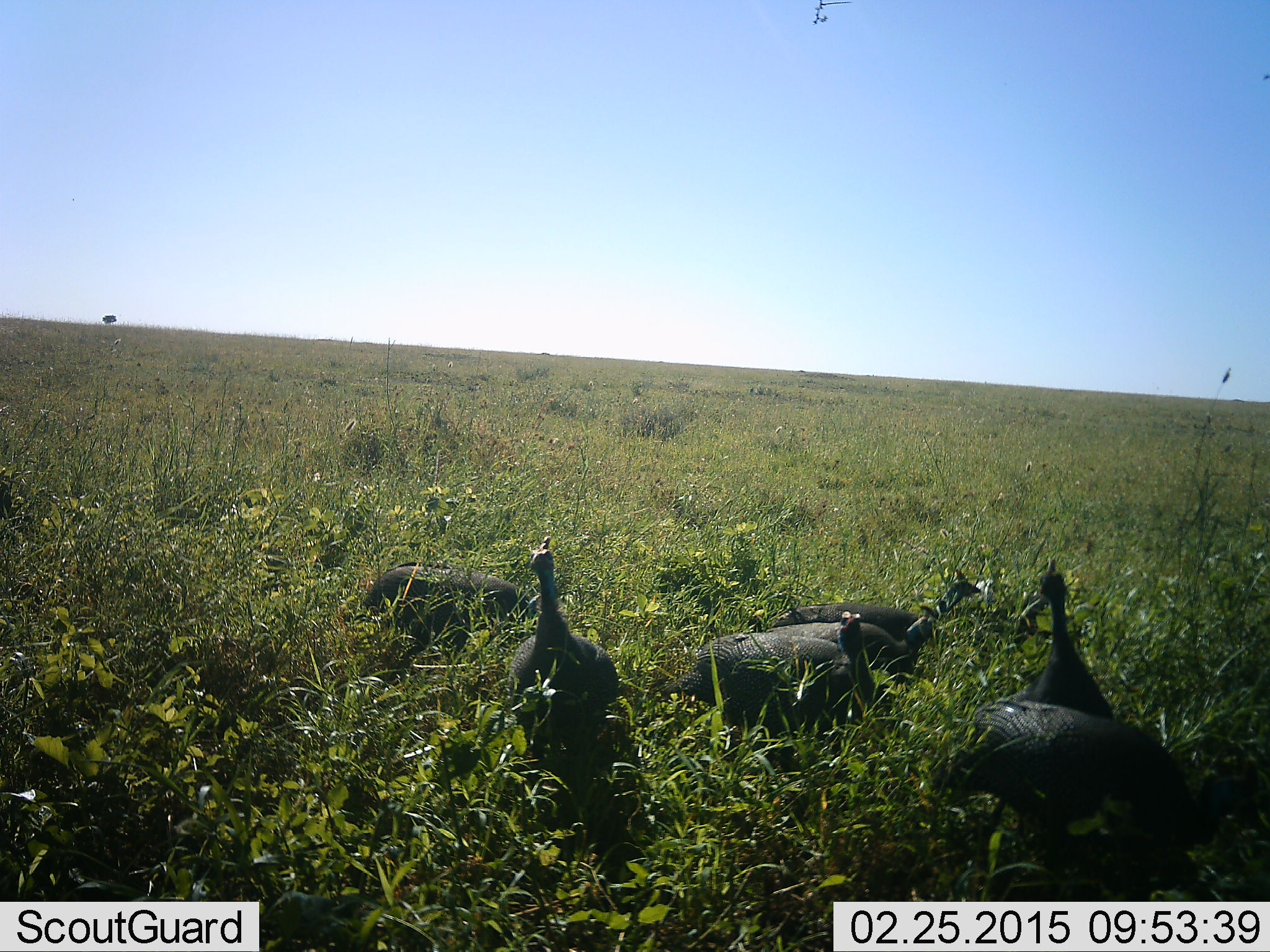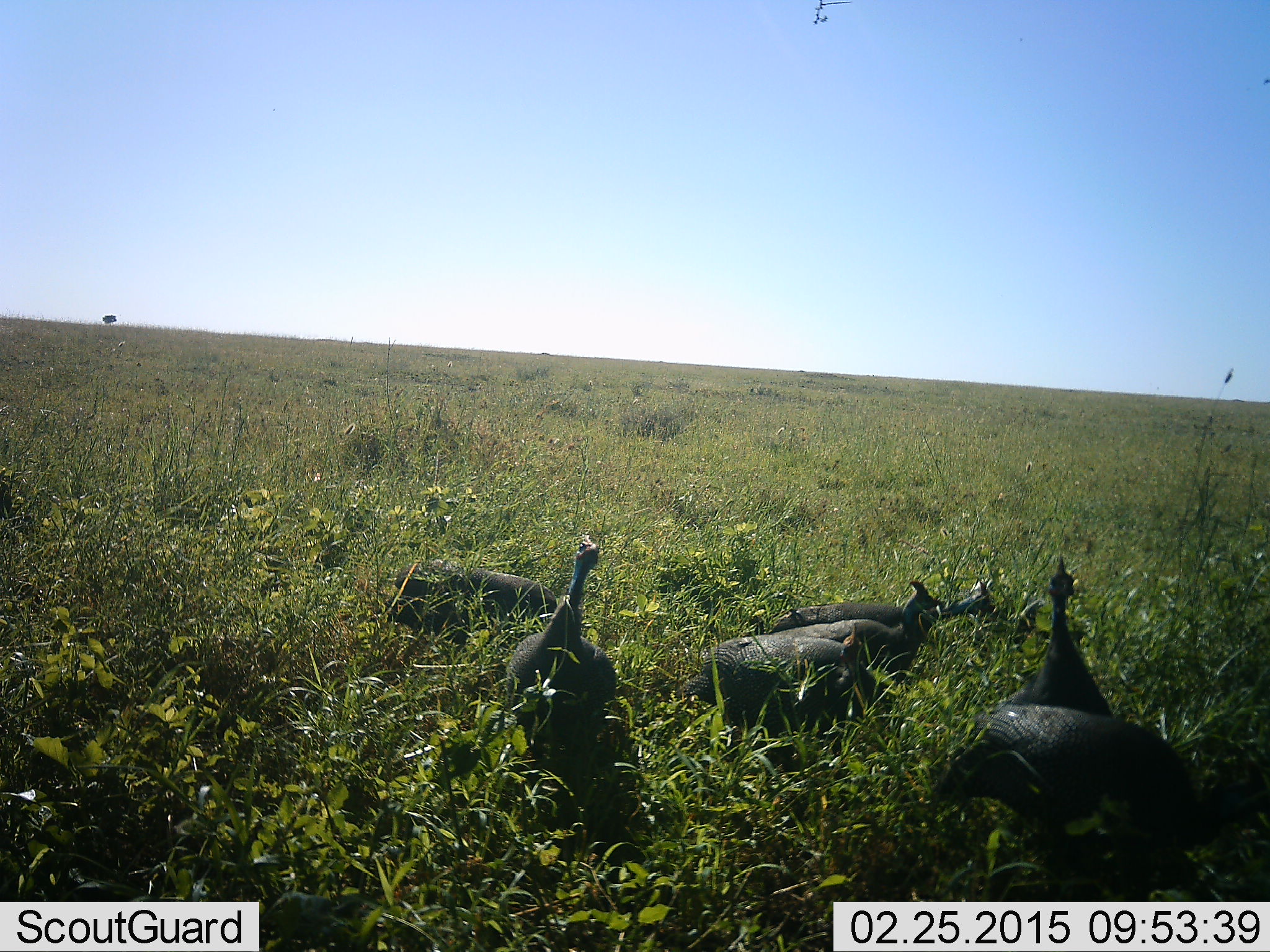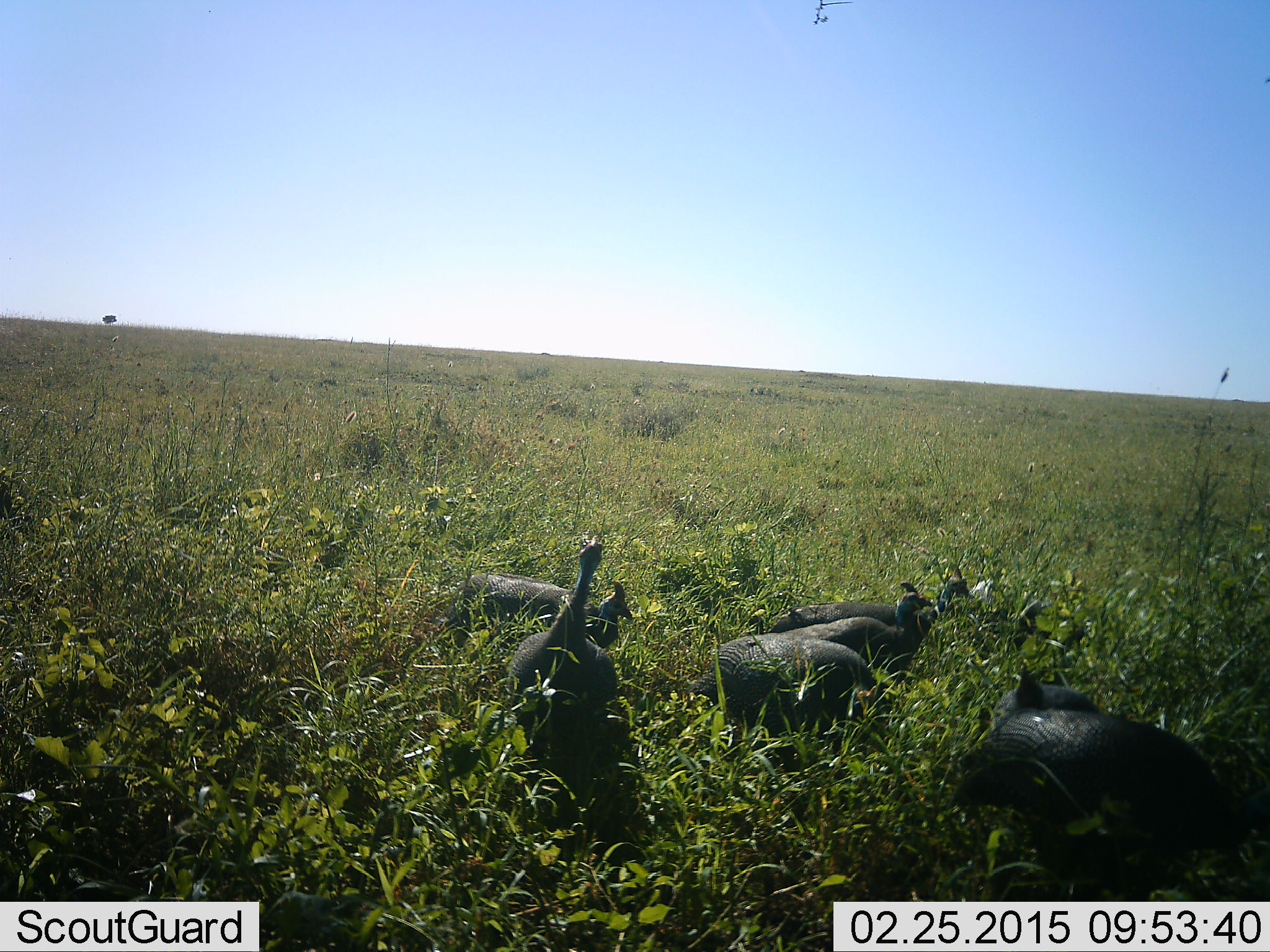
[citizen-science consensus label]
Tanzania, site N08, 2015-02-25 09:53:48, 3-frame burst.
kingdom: Animalia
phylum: Chordata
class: Aves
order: Galliformes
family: Numididae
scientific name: Numididae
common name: guinea fowl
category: guineafowl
Guineafowl (guinea fowl) (Numididae), count 6. Behavior (volunteer vote fractions): standing 70%, resting 20%, moving 10%, interacting 0%. Young present (vote fraction): 0%. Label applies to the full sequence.